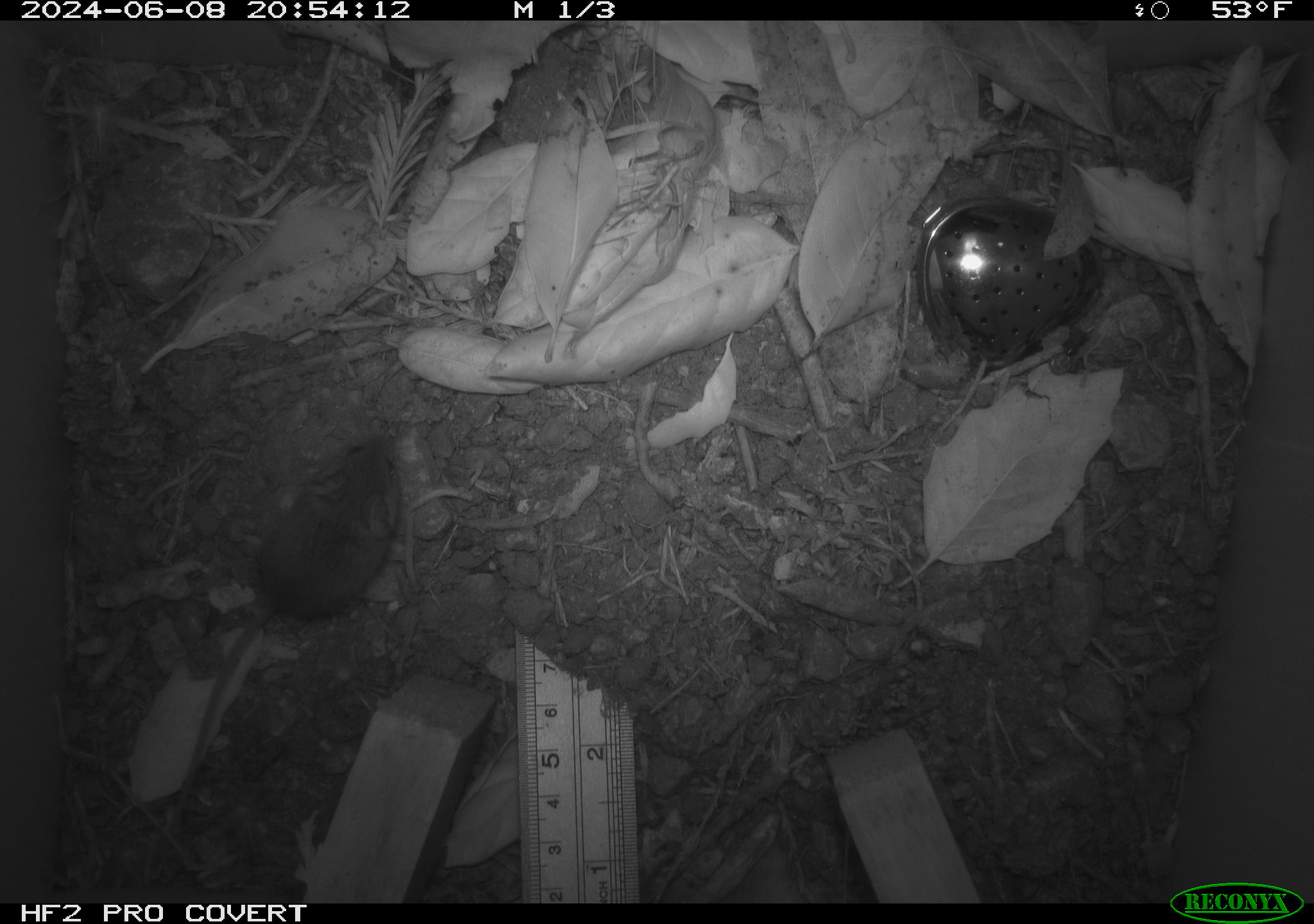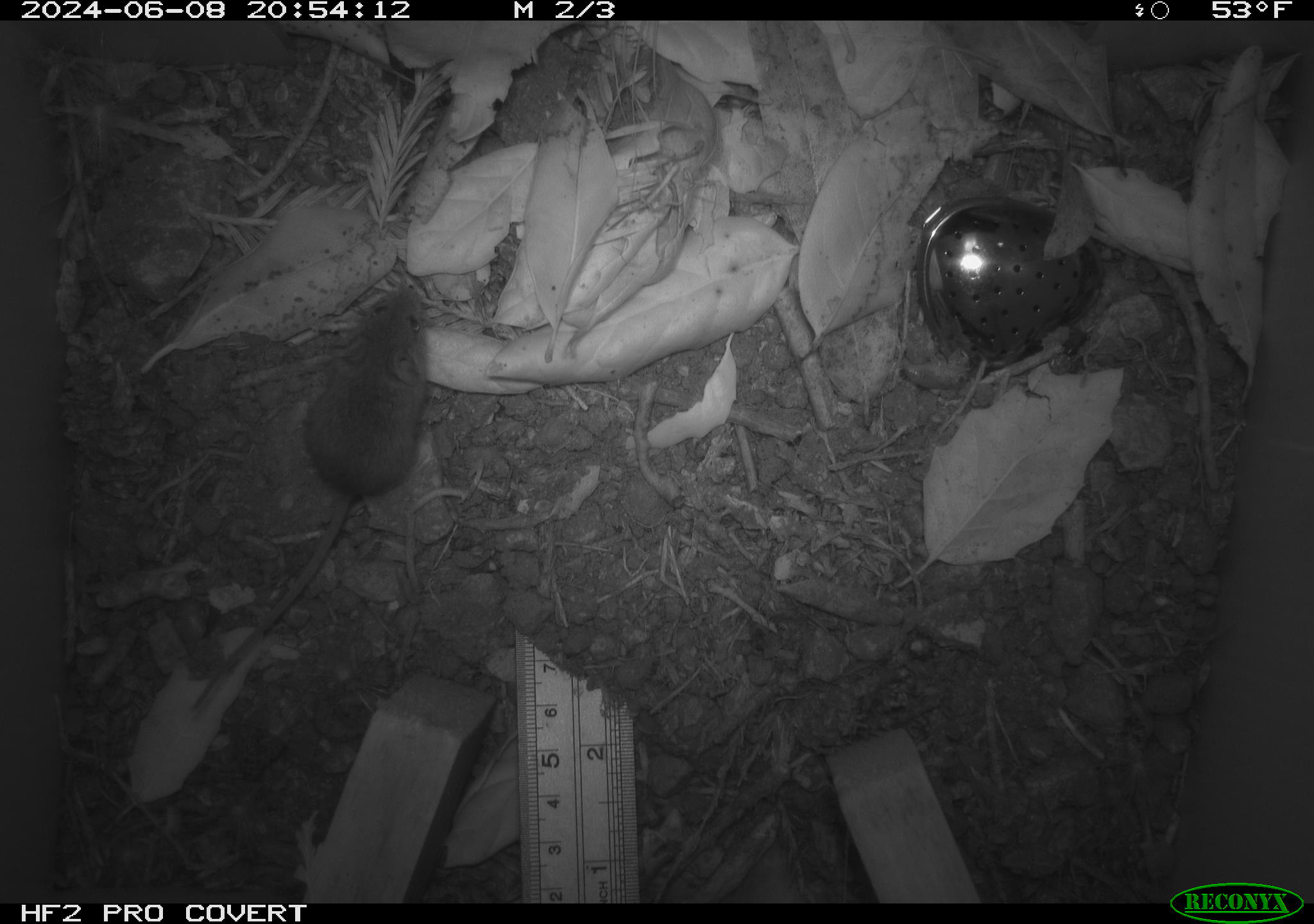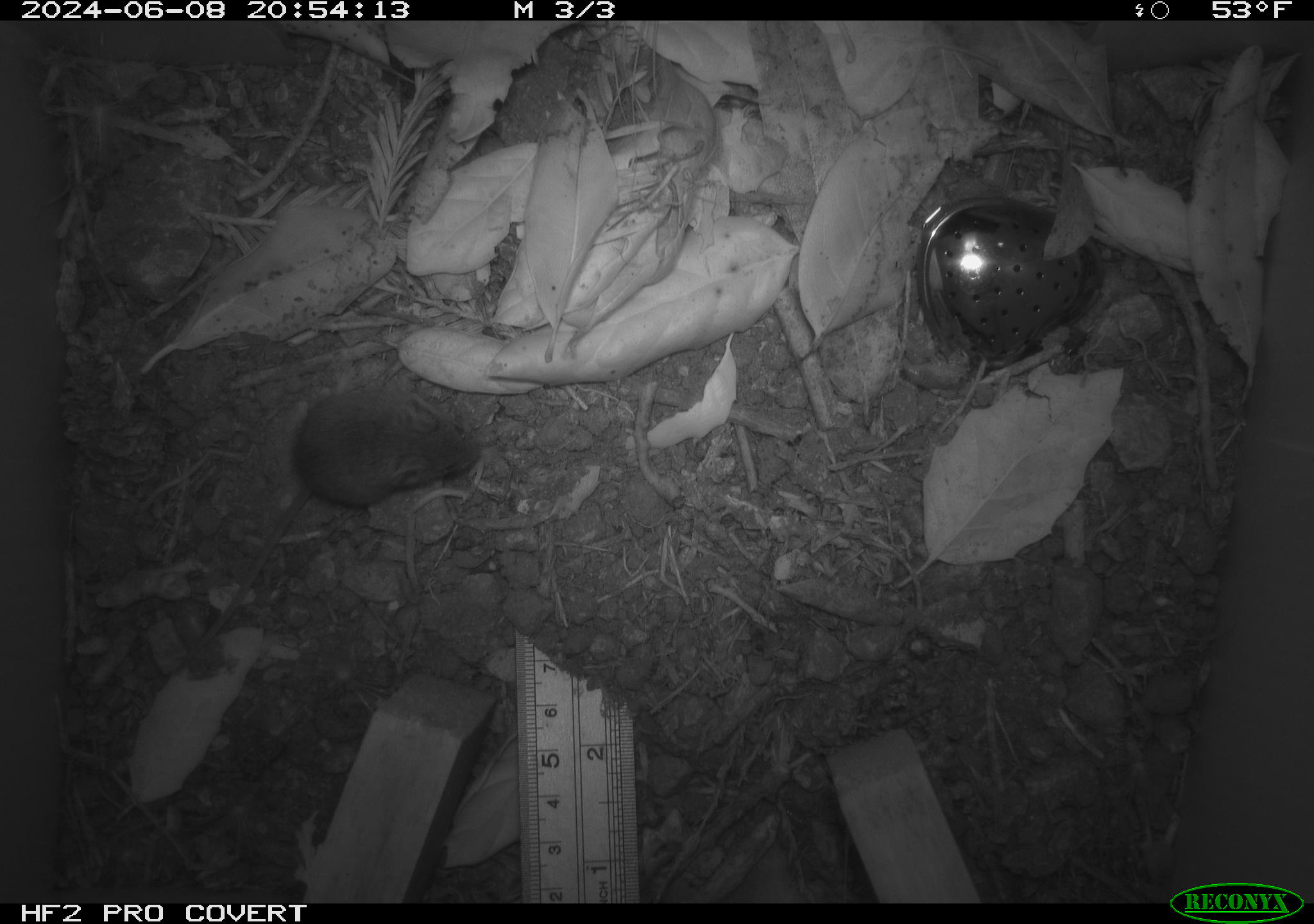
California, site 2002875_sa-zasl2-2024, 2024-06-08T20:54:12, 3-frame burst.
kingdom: Animalia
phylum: Chordata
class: Mammalia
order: Rodentia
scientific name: Rodentia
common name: rodent